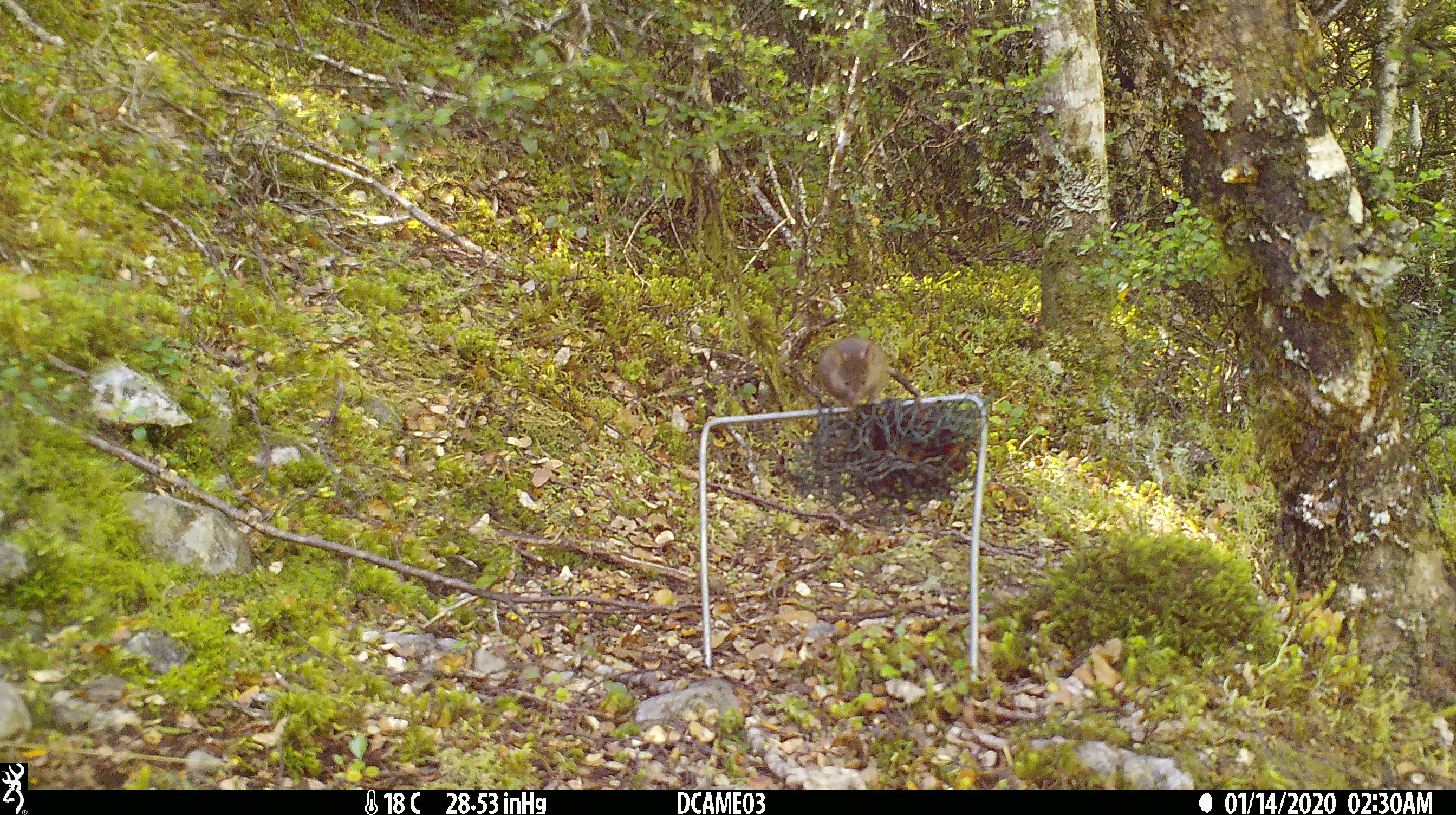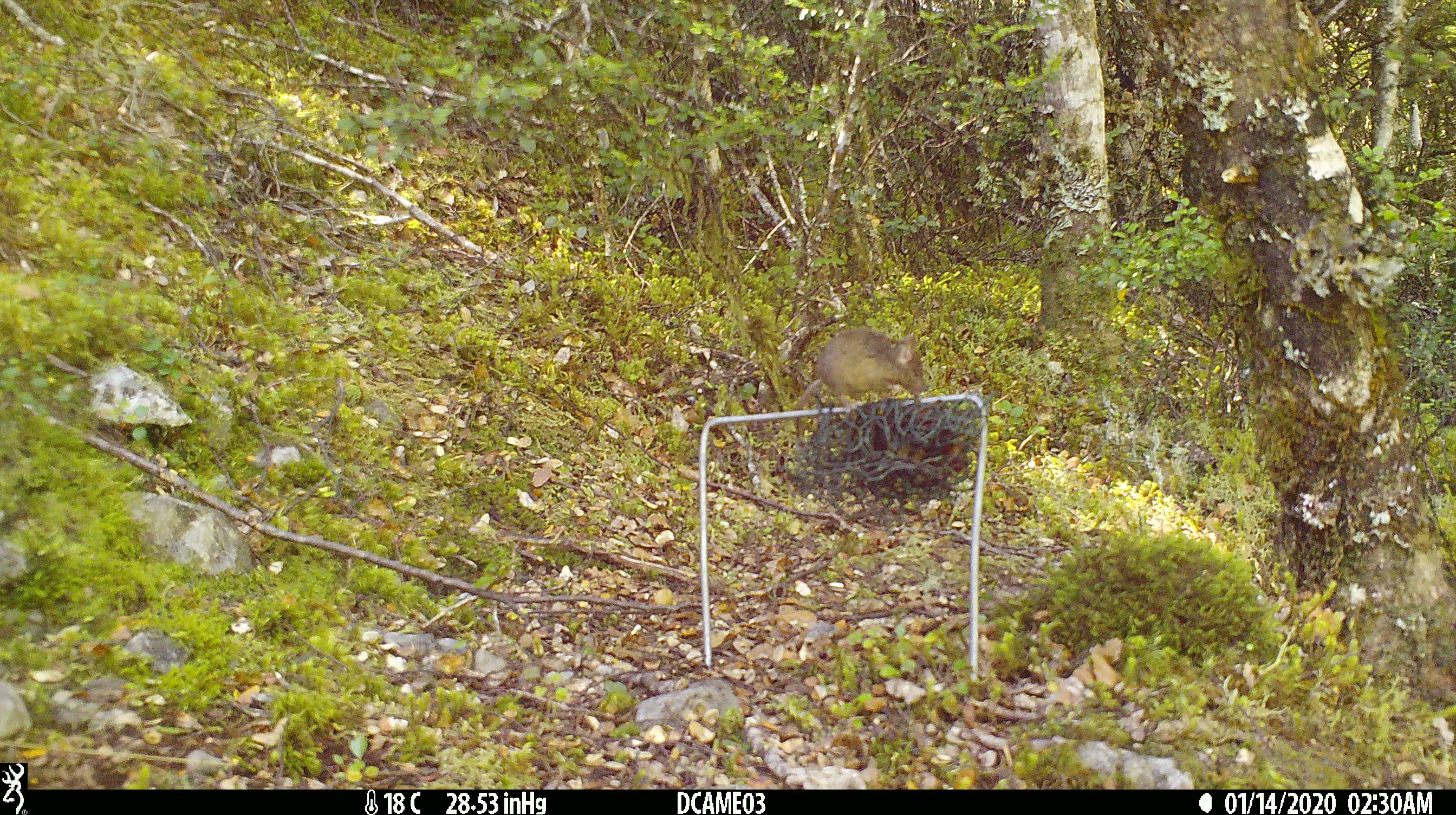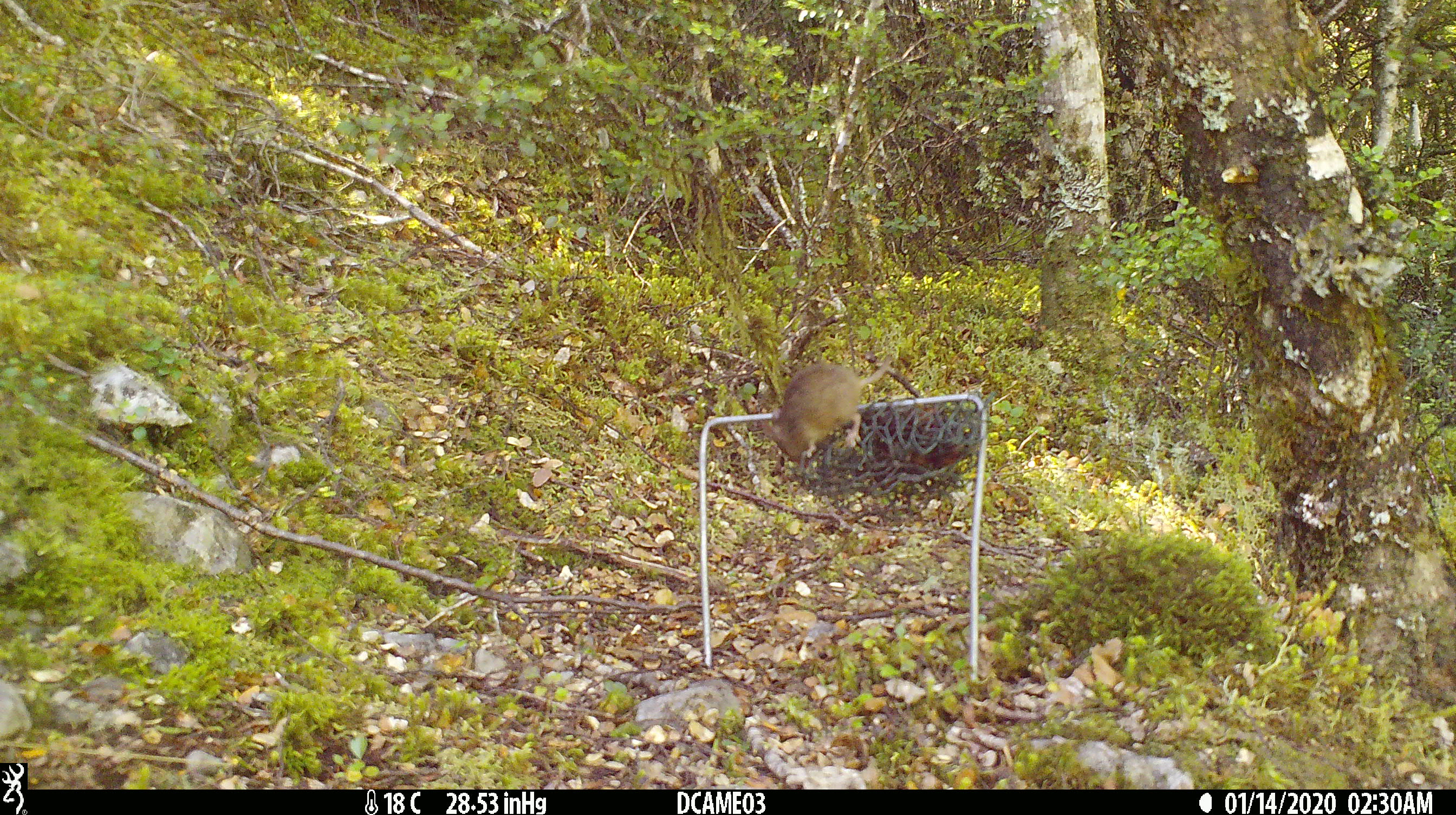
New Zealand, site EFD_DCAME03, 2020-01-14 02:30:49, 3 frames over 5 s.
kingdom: Animalia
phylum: Chordata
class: Mammalia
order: Rodentia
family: Muridae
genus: Mus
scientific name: Mus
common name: mouse